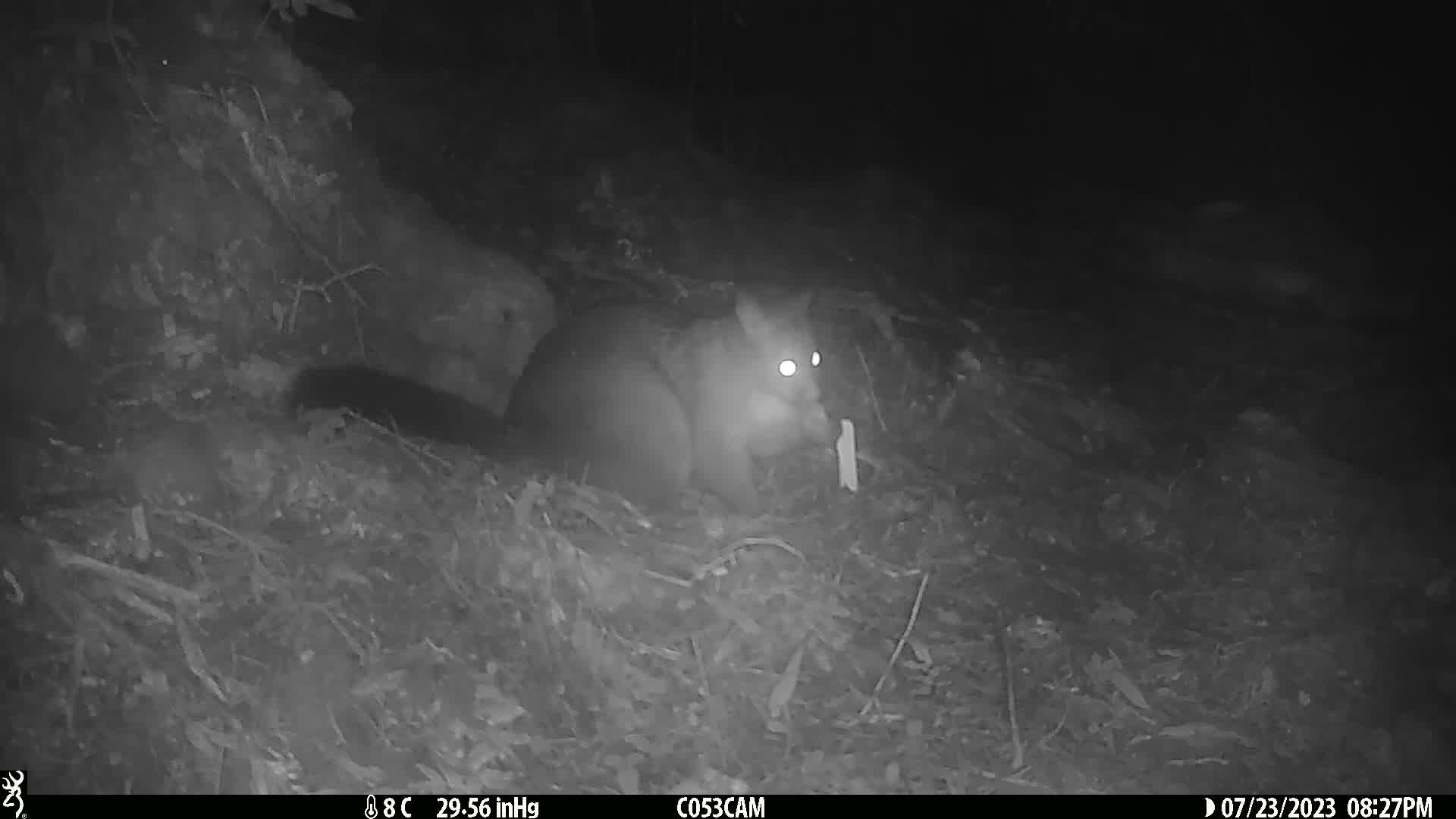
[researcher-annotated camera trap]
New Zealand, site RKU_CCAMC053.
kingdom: Animalia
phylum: Chordata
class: Mammalia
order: Diprotodontia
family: Phalangeridae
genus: Trichosurus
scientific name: Trichosurus vulpecula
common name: common brushtail possum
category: possum